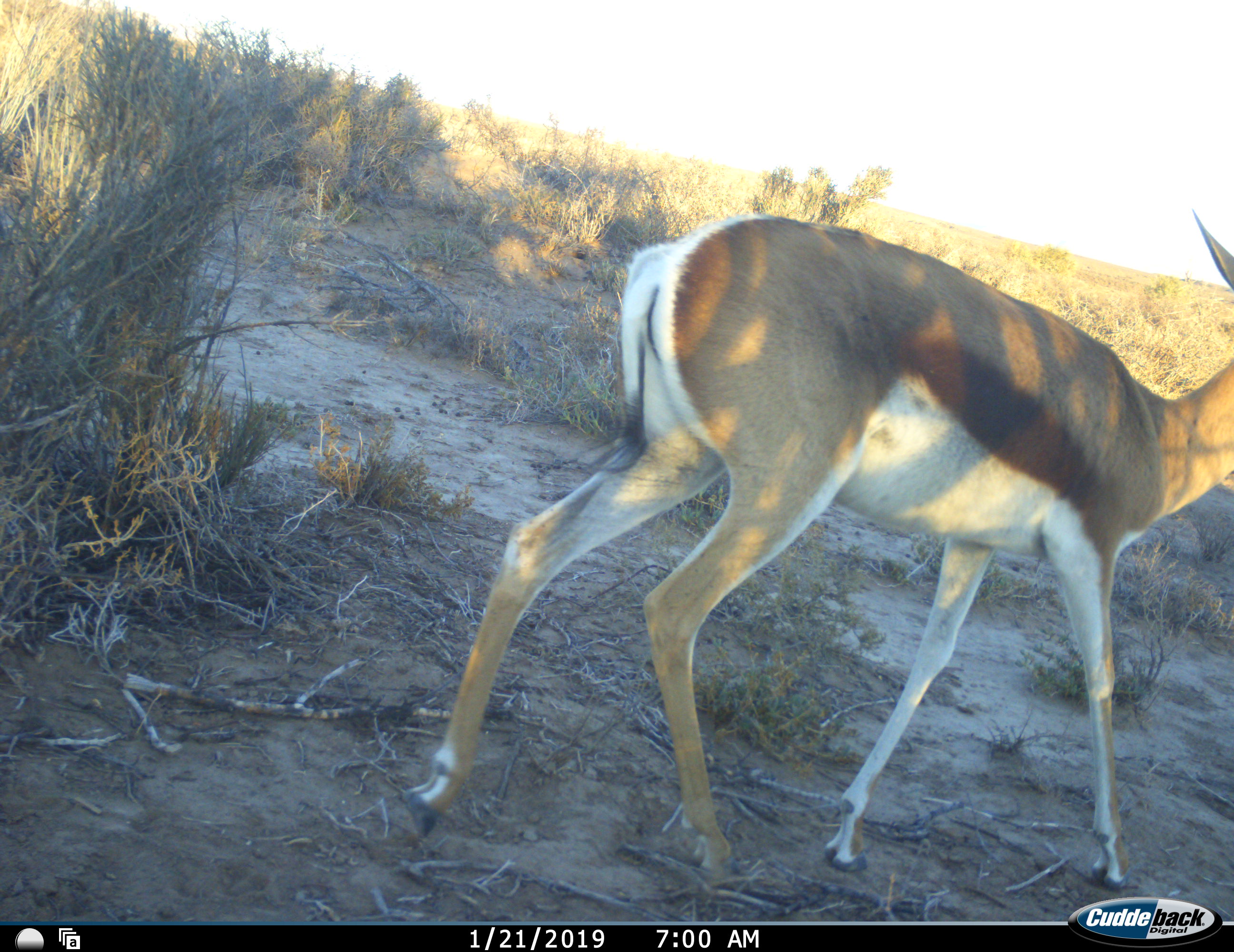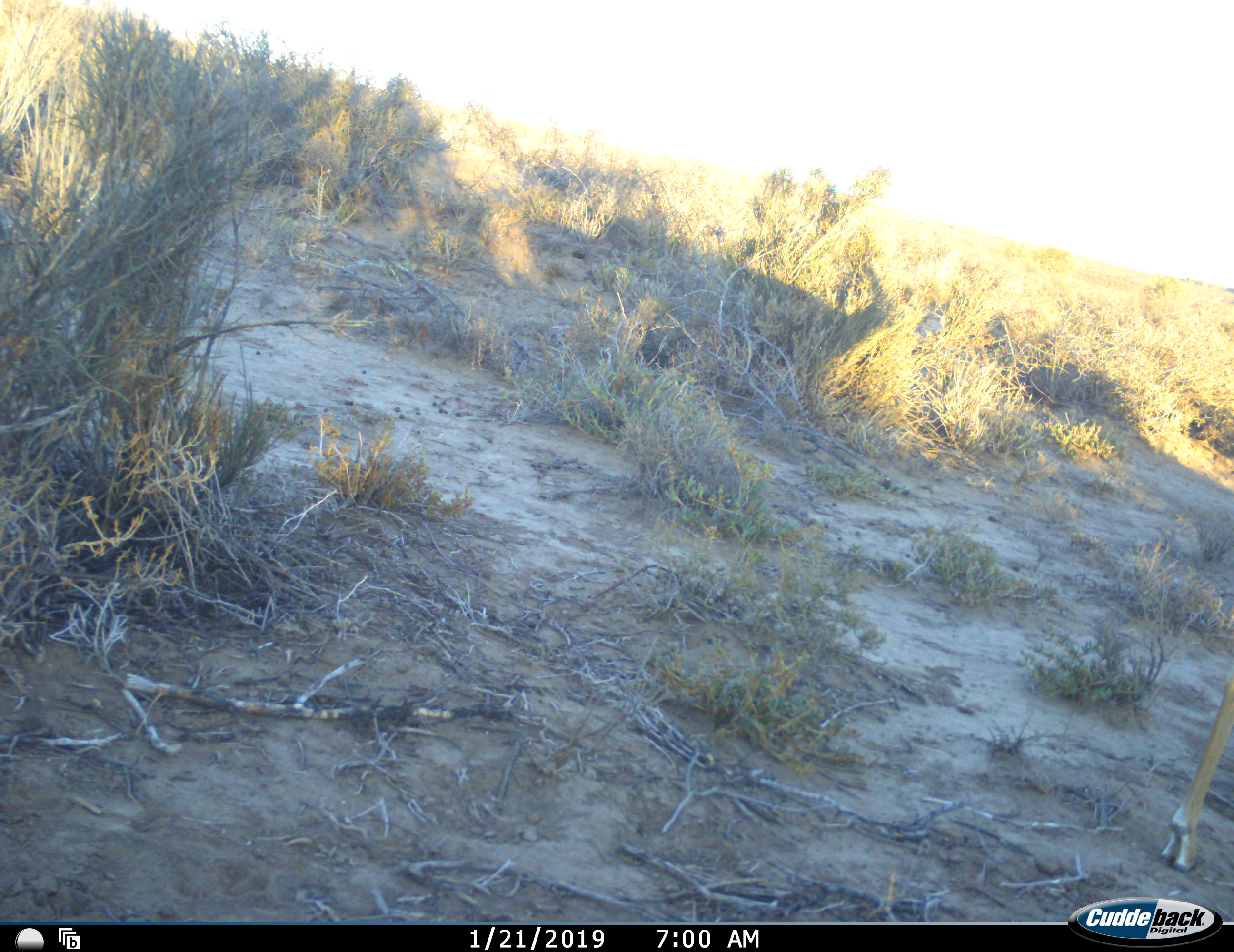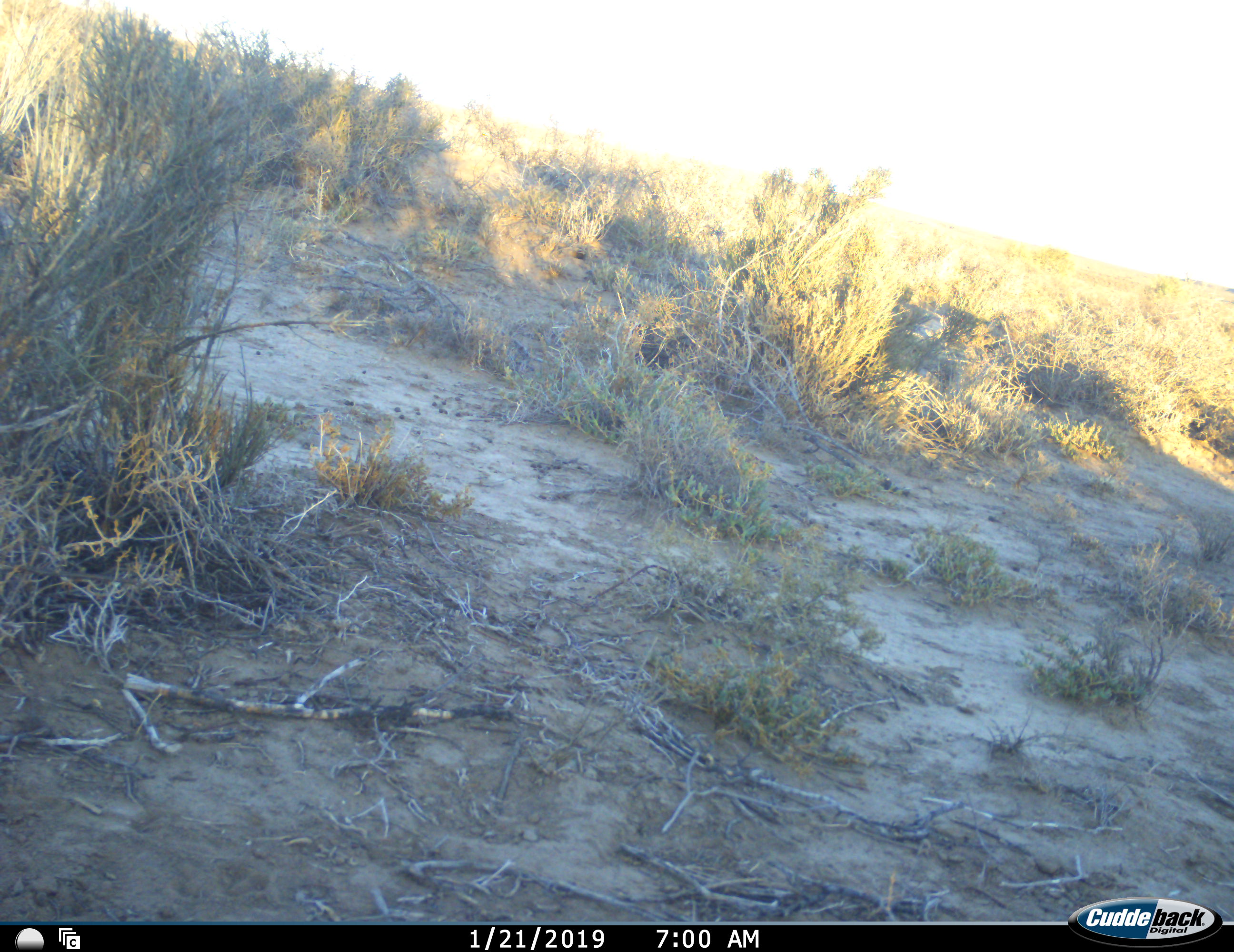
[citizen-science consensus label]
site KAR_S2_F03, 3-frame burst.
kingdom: Animalia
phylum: Chordata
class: Mammalia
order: Artiodactyla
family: Bovidae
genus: Antidorcas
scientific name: Antidorcas marsupialis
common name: springbok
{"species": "springbok (Antidorcas marsupialis)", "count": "1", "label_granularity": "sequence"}